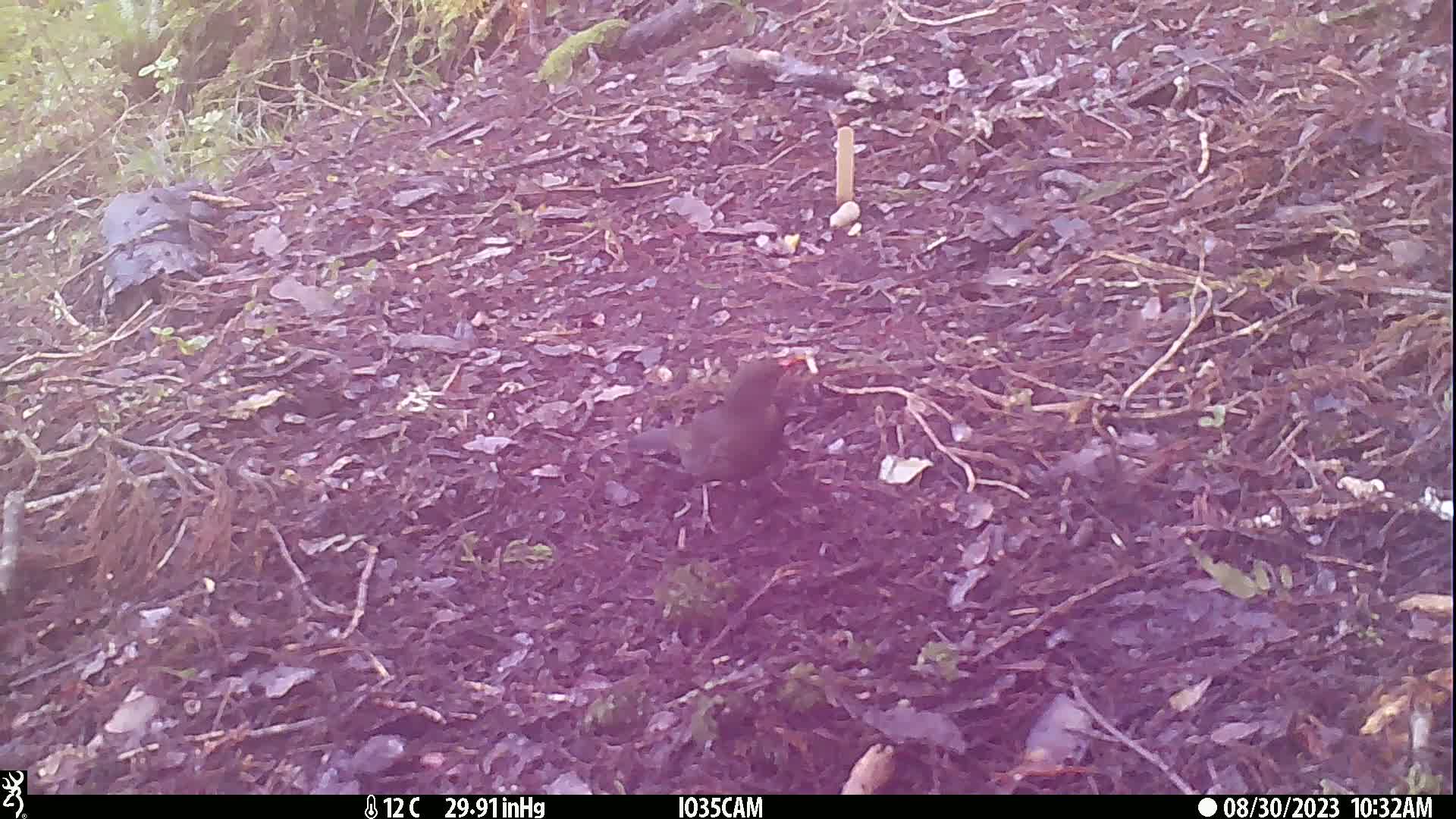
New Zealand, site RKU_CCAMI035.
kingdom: Animalia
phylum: Chordata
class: Aves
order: Passeriformes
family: Turdidae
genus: Turdus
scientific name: Turdus merula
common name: eurasian blackbird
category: blackbird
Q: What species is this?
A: Blackbird (eurasian blackbird) (Turdus merula).